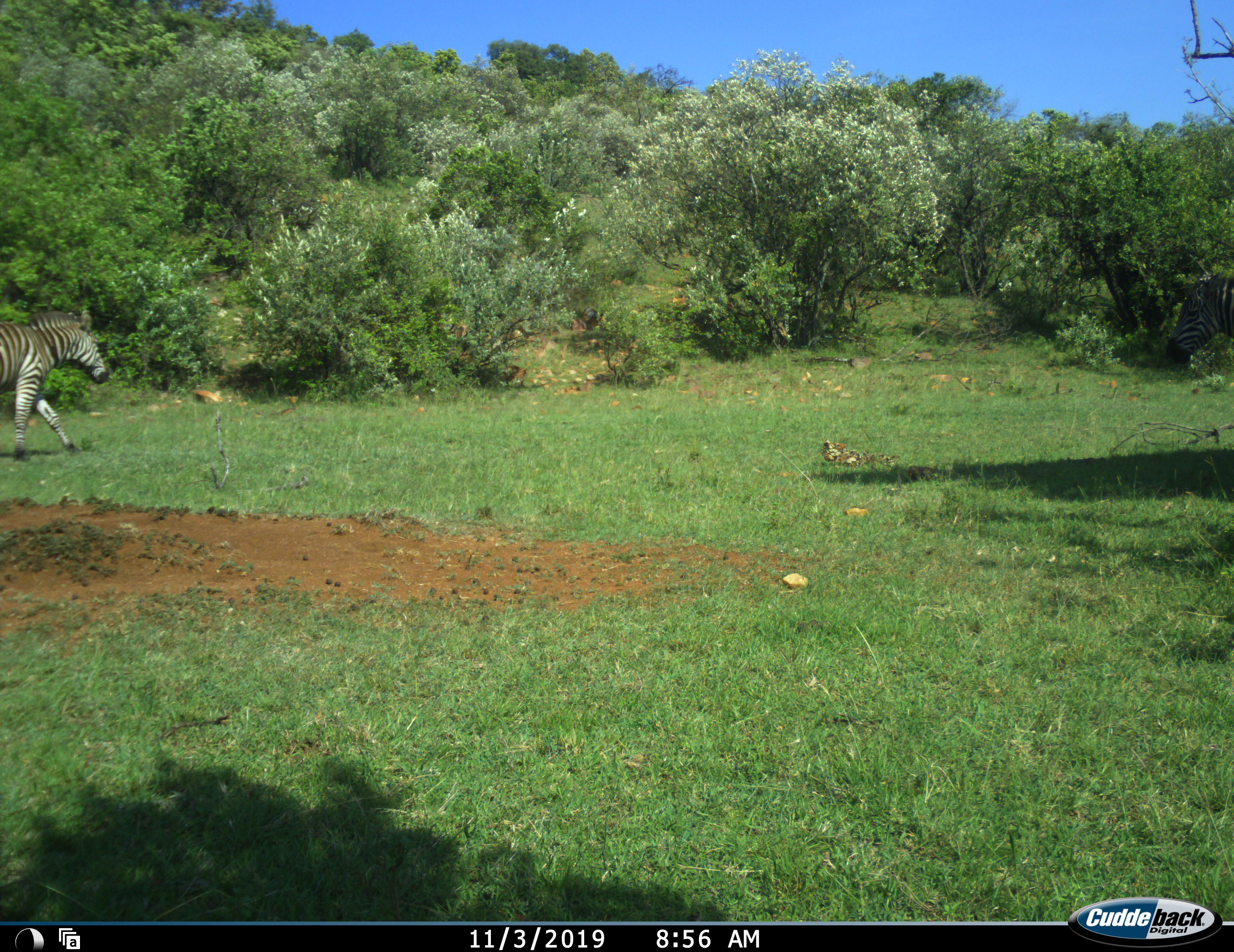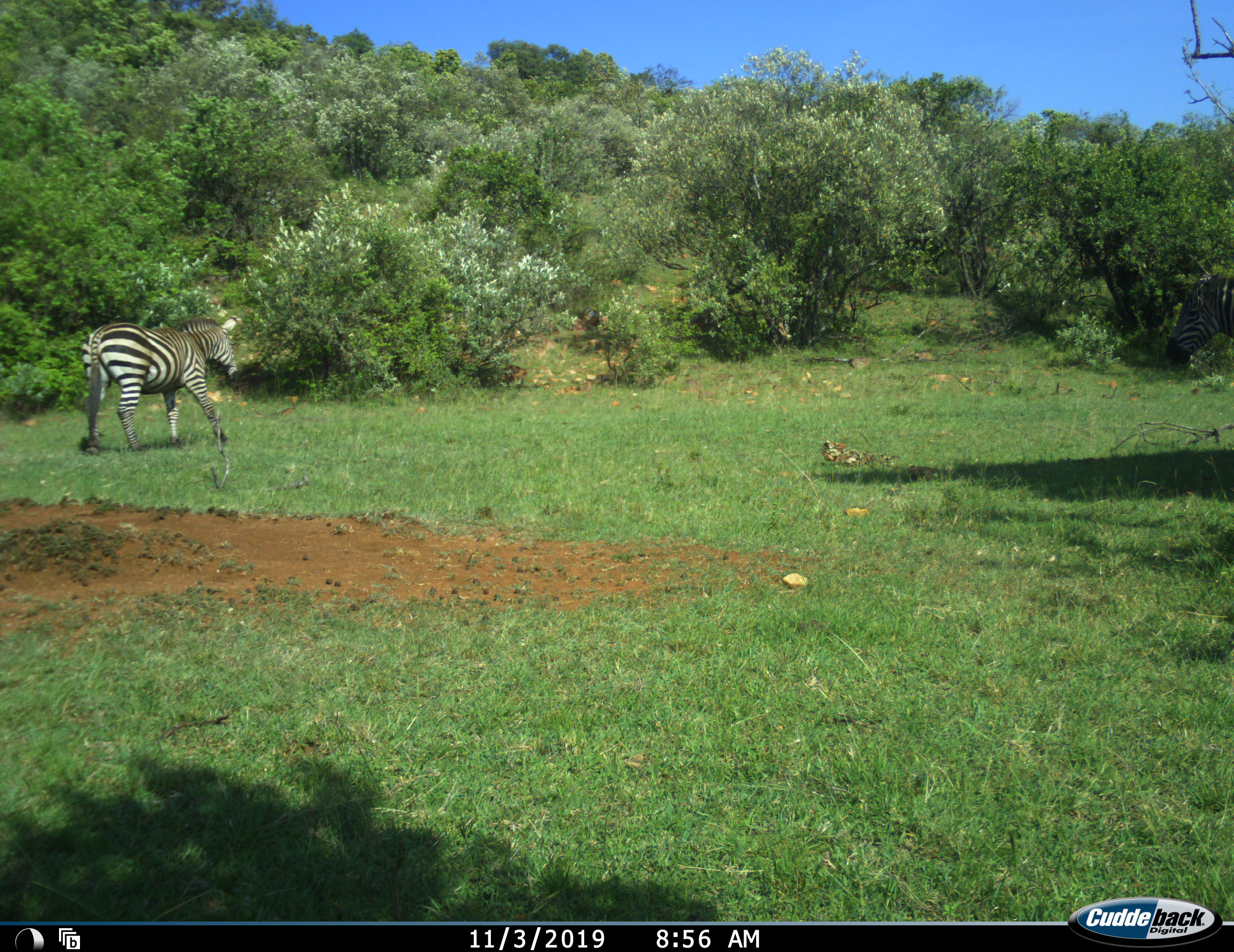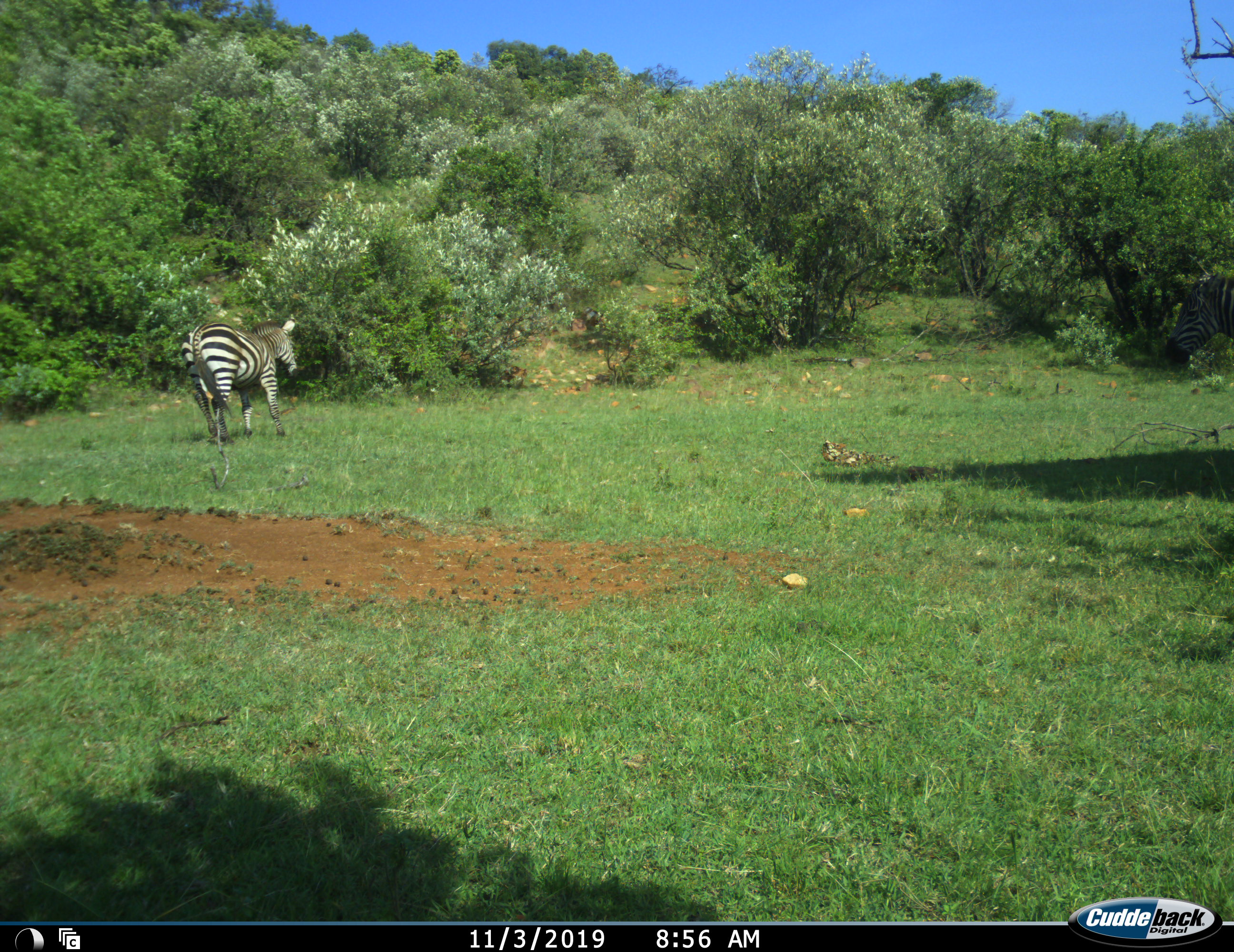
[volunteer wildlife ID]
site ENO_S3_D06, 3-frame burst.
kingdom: Animalia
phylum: Chordata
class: Mammalia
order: Perissodactyla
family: Equidae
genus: Equus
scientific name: Equus quagga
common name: plains zebra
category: zebraplains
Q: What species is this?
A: Zebraplains (plains zebra) (Equus quagga).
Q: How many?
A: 1.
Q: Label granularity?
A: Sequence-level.